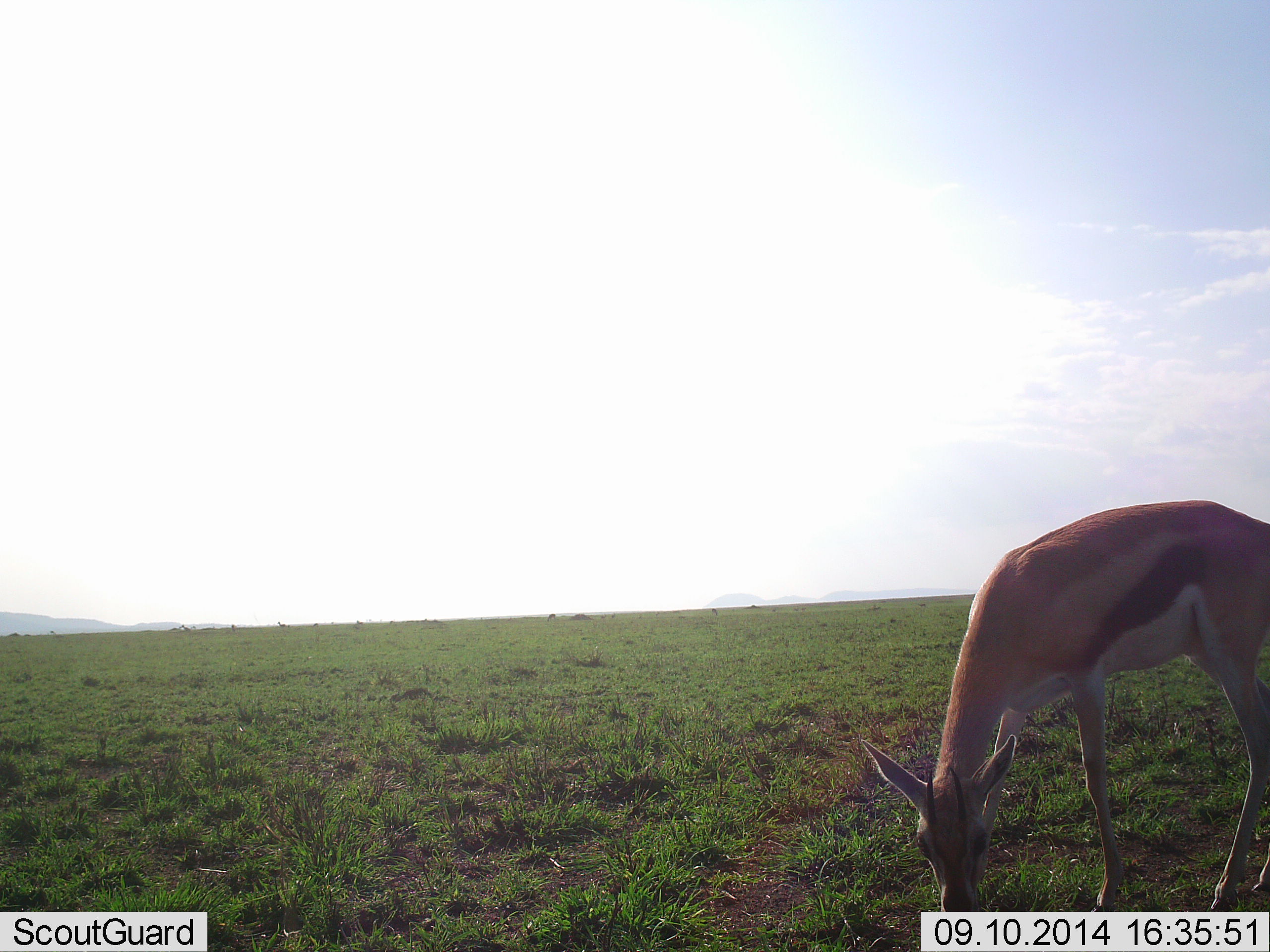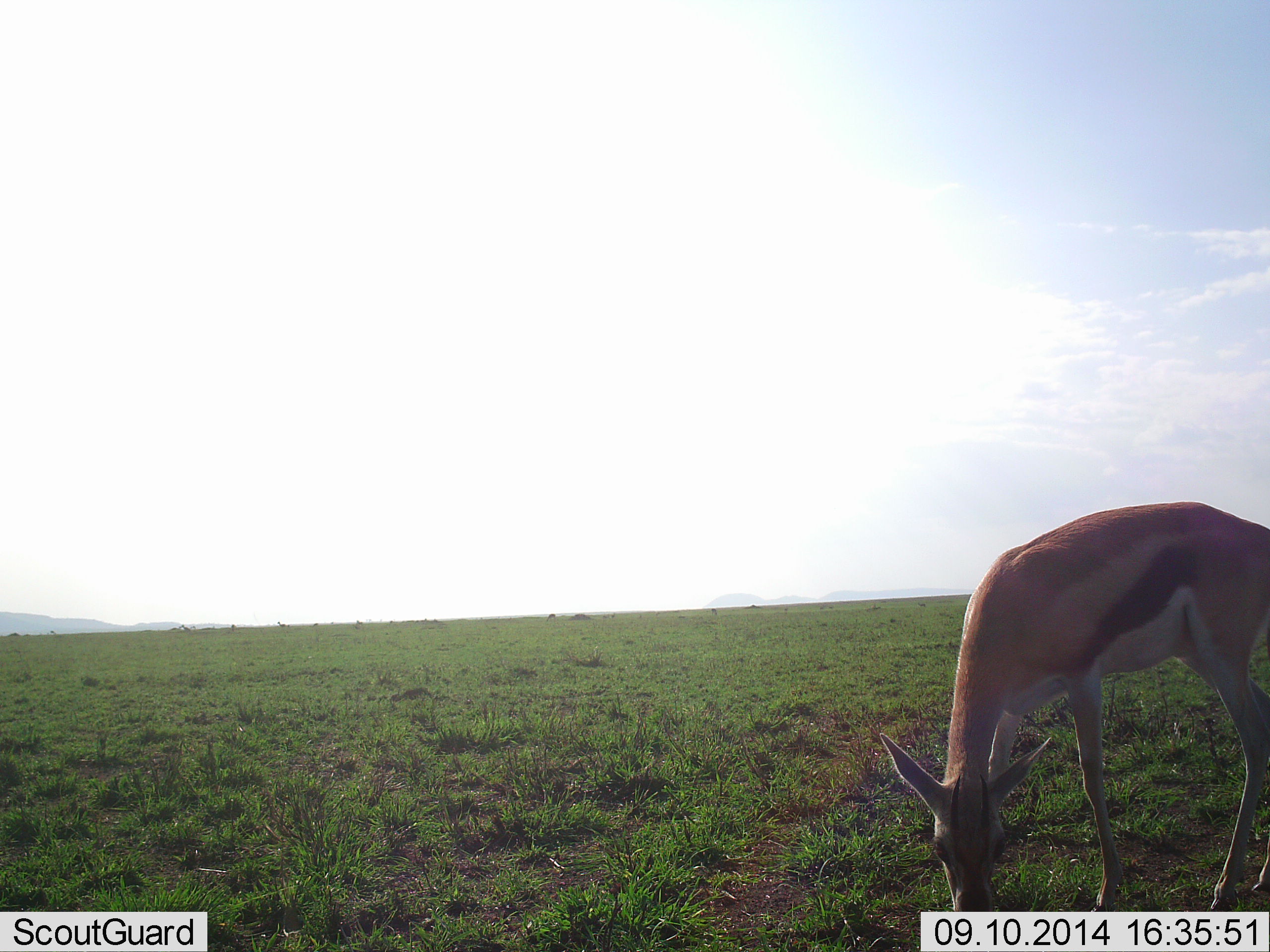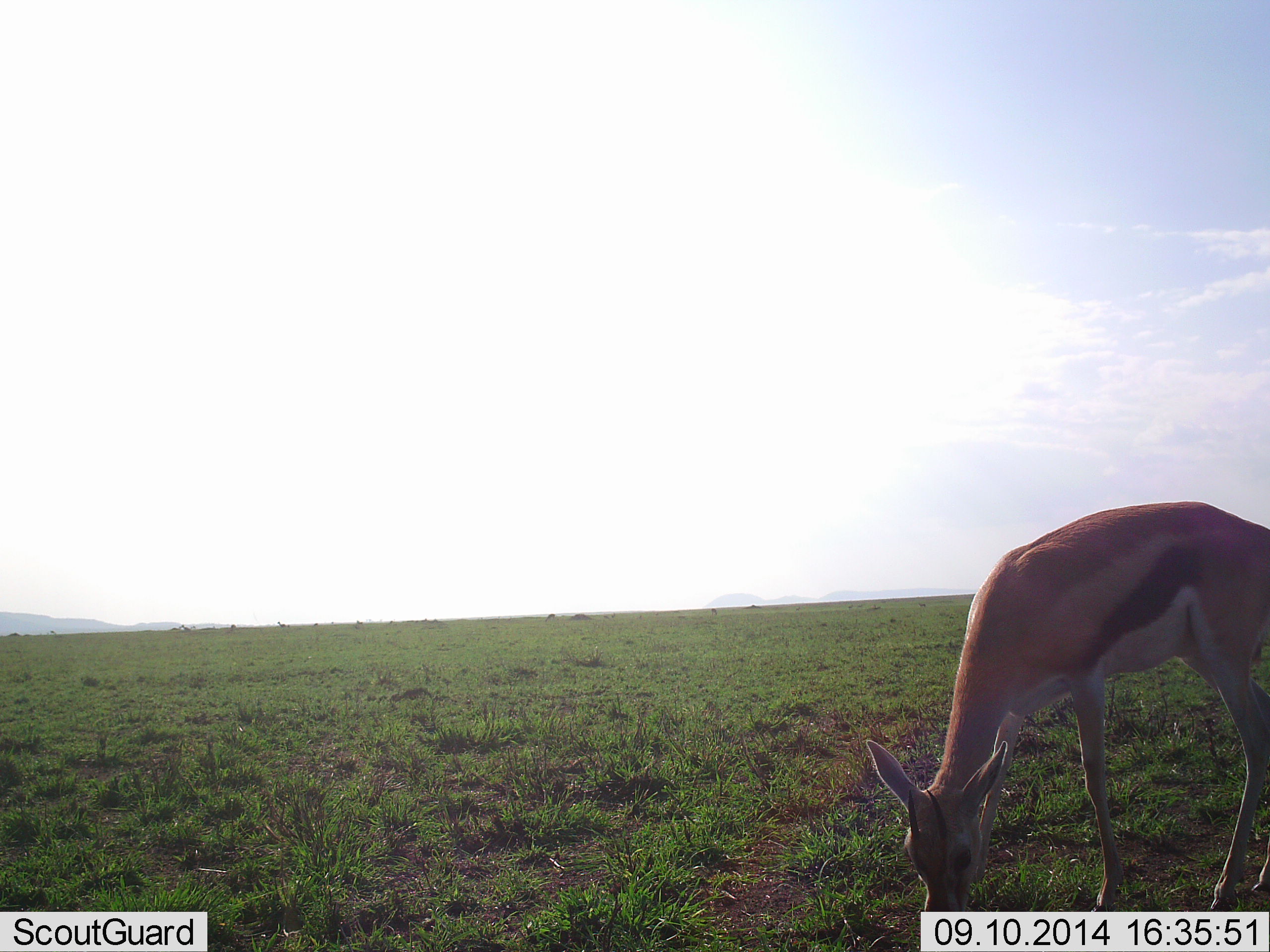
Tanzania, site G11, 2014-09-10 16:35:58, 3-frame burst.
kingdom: Animalia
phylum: Chordata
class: Mammalia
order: Artiodactyla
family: Bovidae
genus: Eudorcas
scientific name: Eudorcas thomsonii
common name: thomson's gazelle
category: gazellethomsons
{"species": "gazellethomsons (thomson's gazelle) (Eudorcas thomsonii)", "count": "1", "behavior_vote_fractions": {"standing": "10%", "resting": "0%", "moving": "0%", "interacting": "0%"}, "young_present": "0%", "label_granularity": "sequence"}